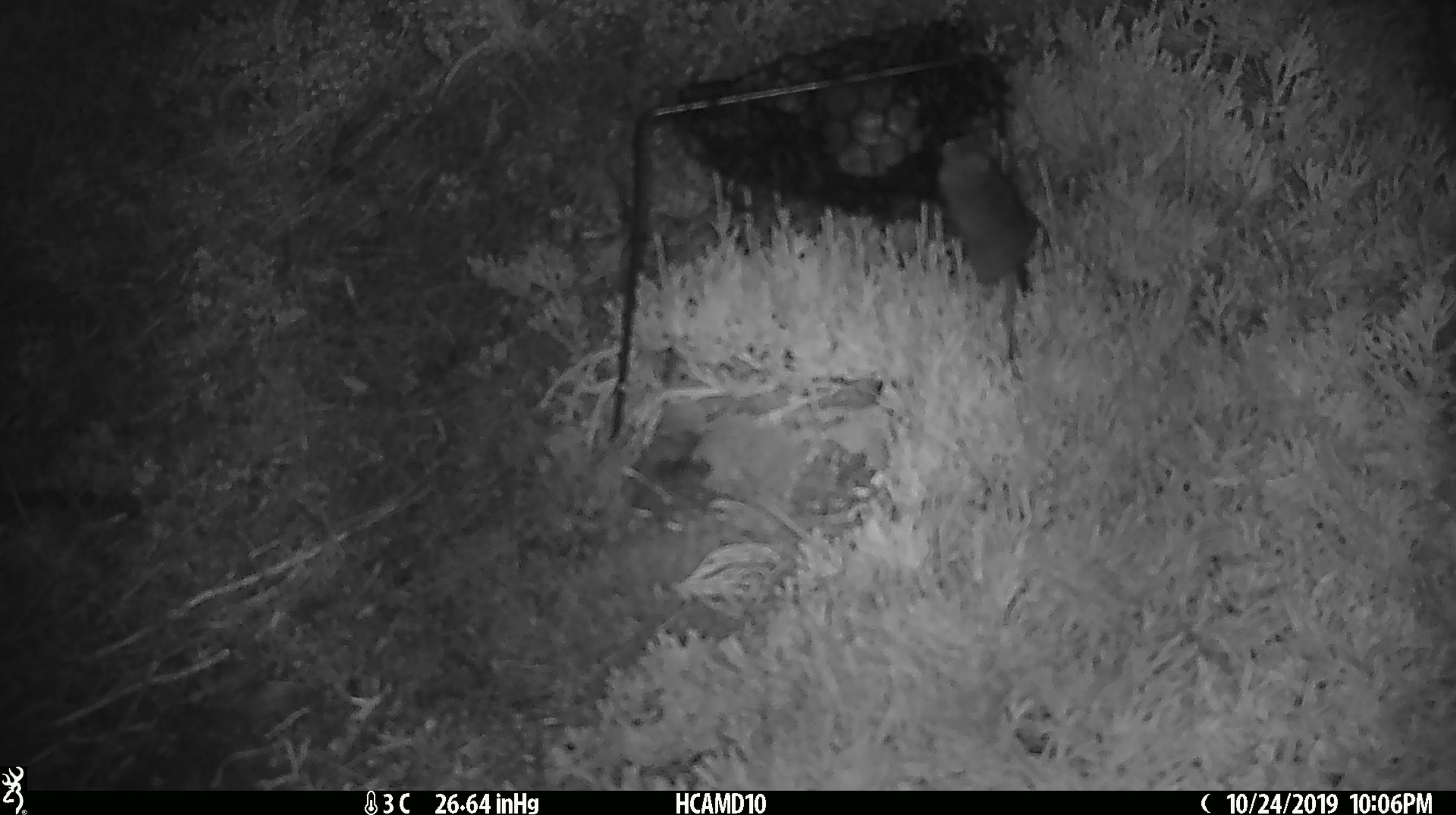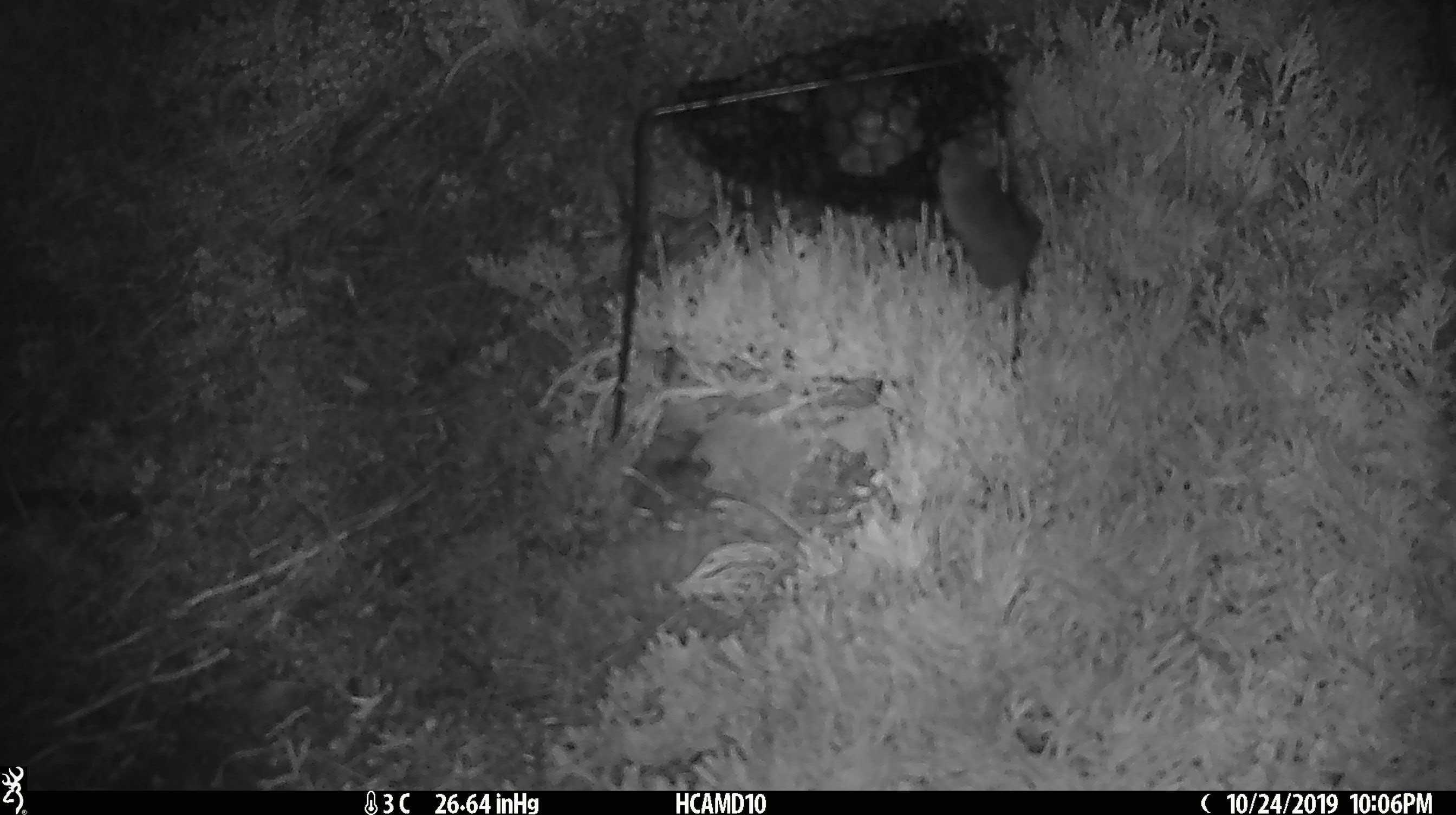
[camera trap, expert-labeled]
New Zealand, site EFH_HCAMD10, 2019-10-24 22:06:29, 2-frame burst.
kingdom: Animalia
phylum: Chordata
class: Mammalia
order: Rodentia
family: Muridae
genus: Mus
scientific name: Mus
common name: mouse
Mouse (Mus).